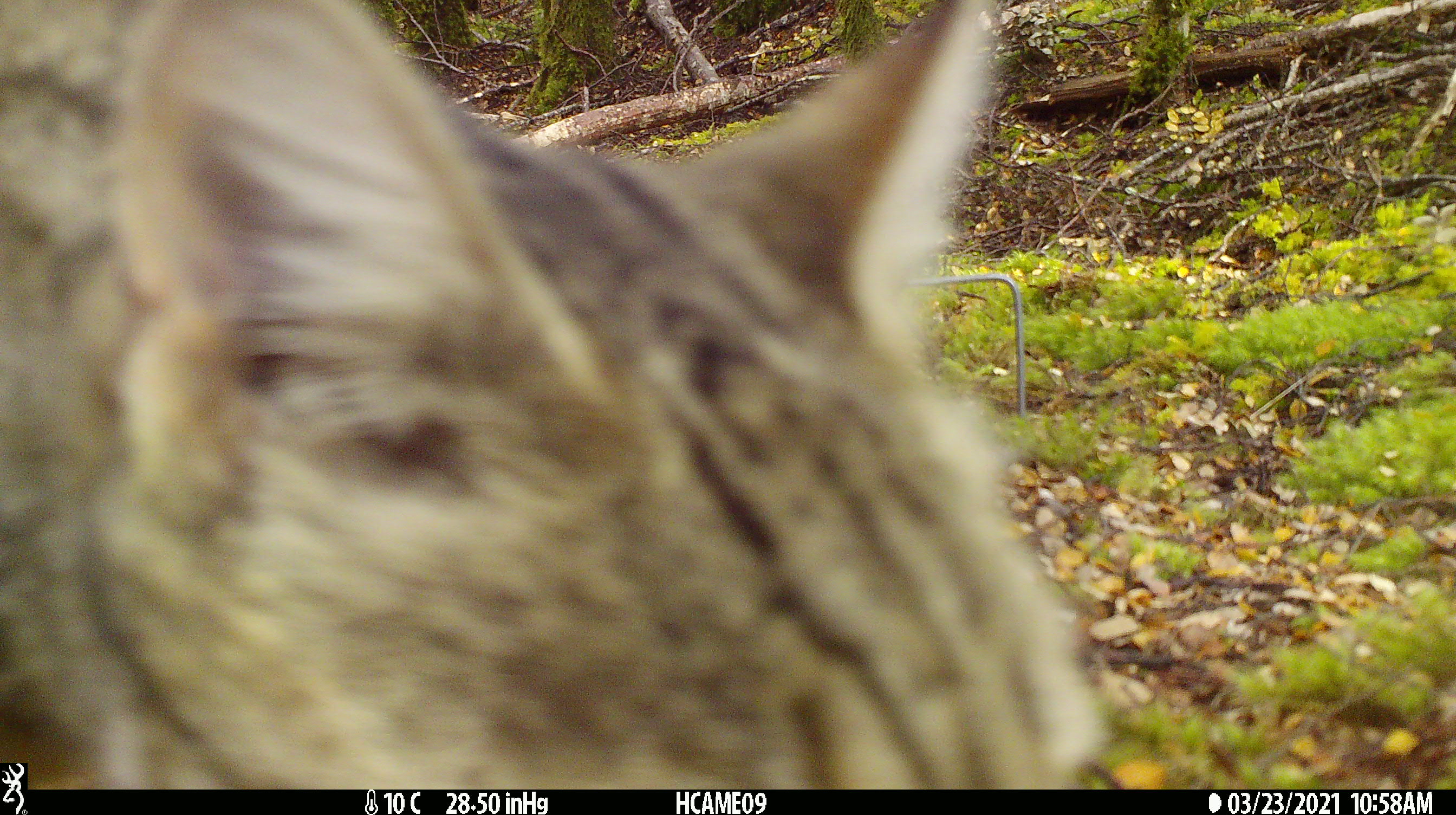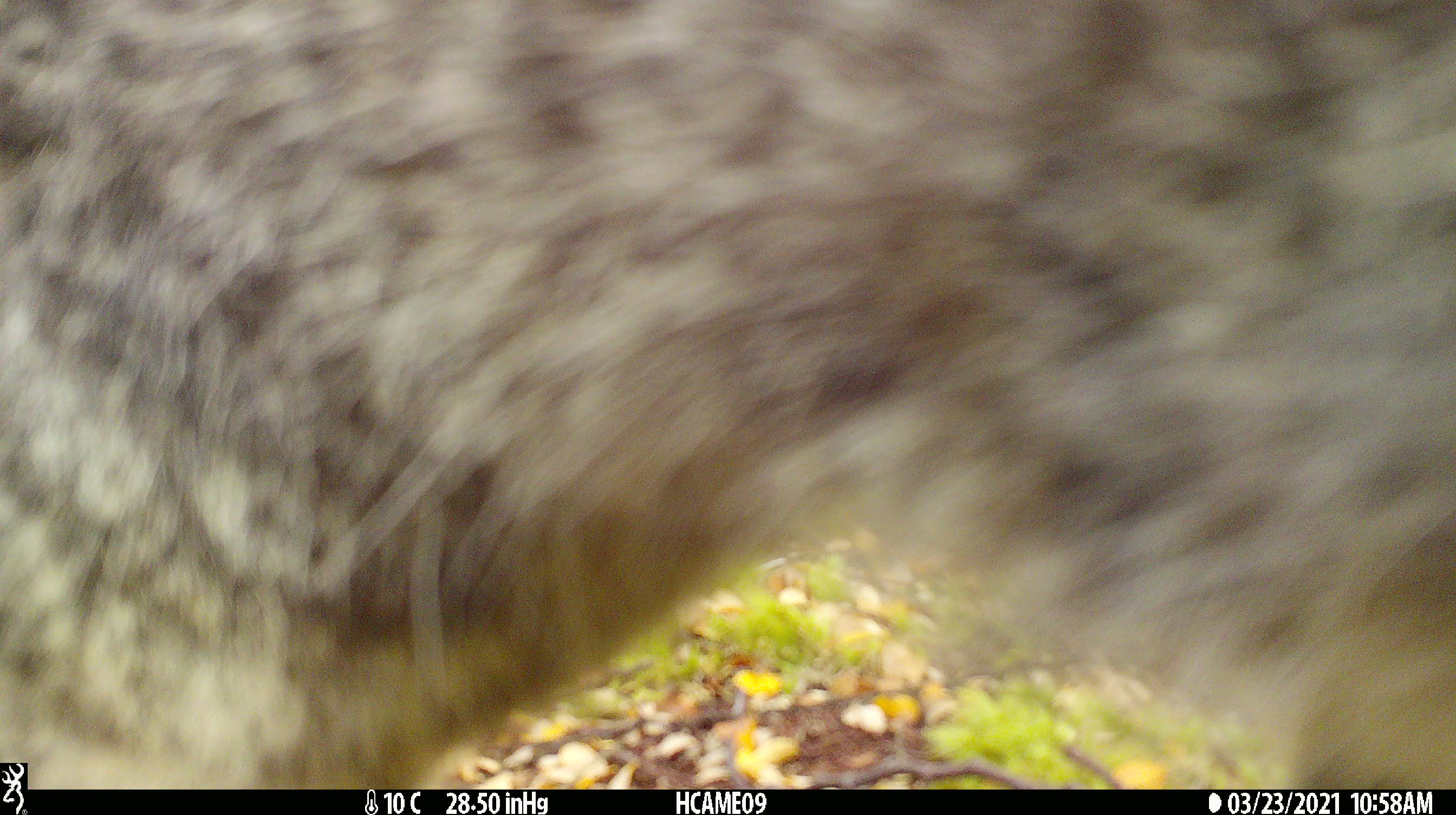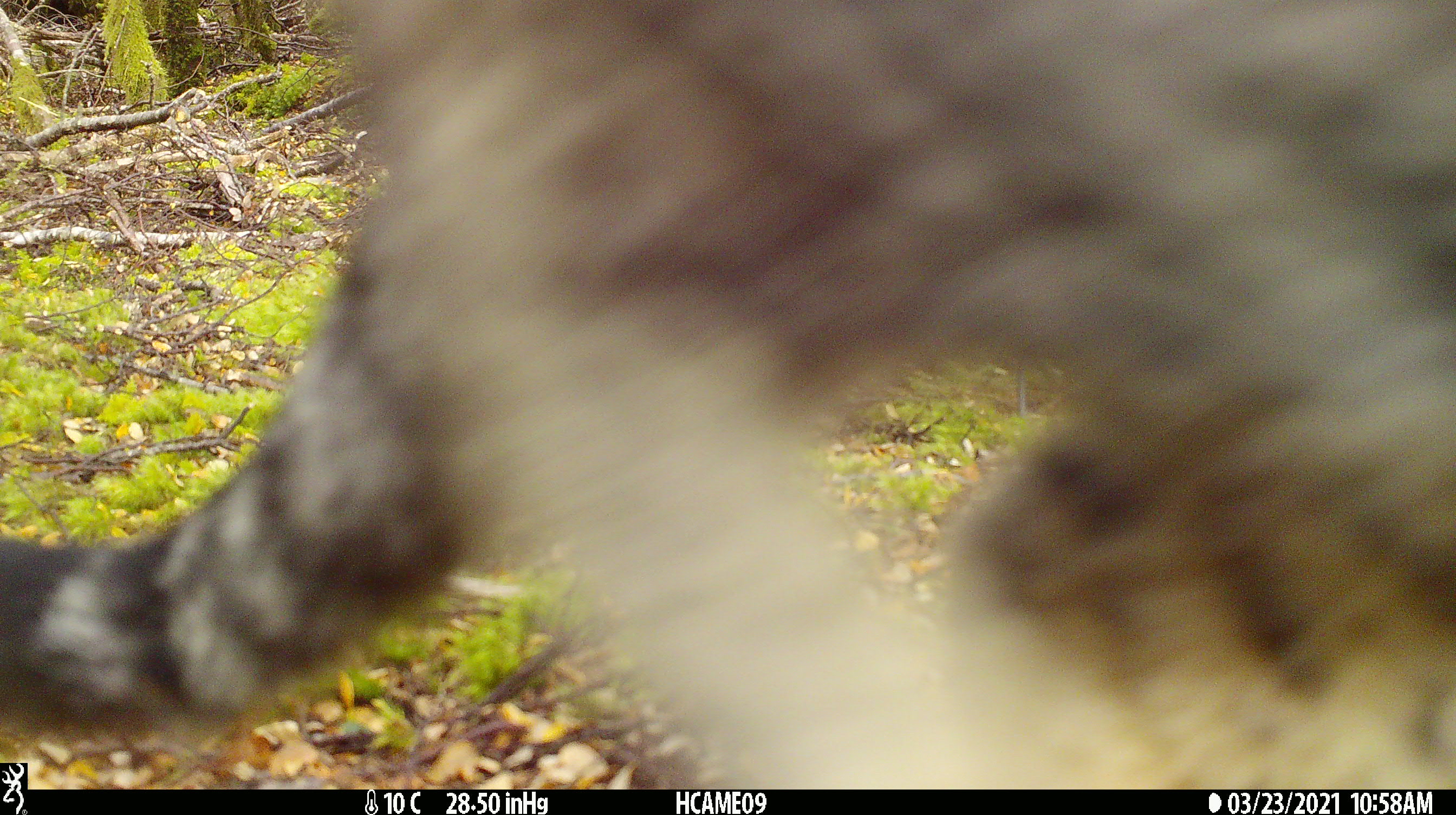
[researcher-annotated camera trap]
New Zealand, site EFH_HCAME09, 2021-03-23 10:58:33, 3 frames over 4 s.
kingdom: Animalia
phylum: Chordata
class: Mammalia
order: Carnivora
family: Felidae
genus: Felis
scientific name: Felis catus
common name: domestic cat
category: cat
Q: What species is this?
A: Cat (domestic cat) (Felis catus).